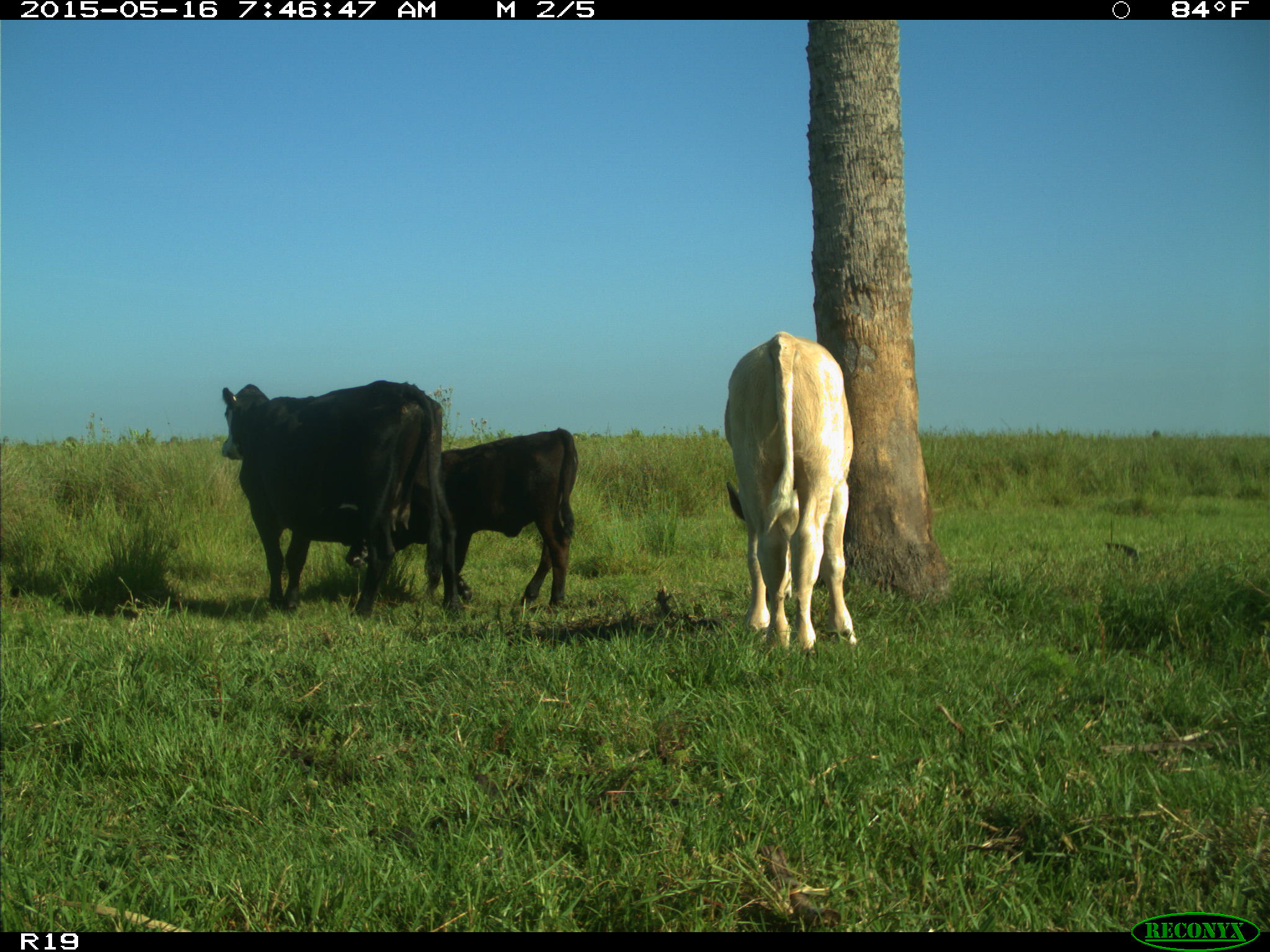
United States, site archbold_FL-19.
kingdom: Animalia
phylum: Chordata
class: Mammalia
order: Artiodactyla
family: Bovidae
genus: Bos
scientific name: Bos taurus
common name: domestic cow